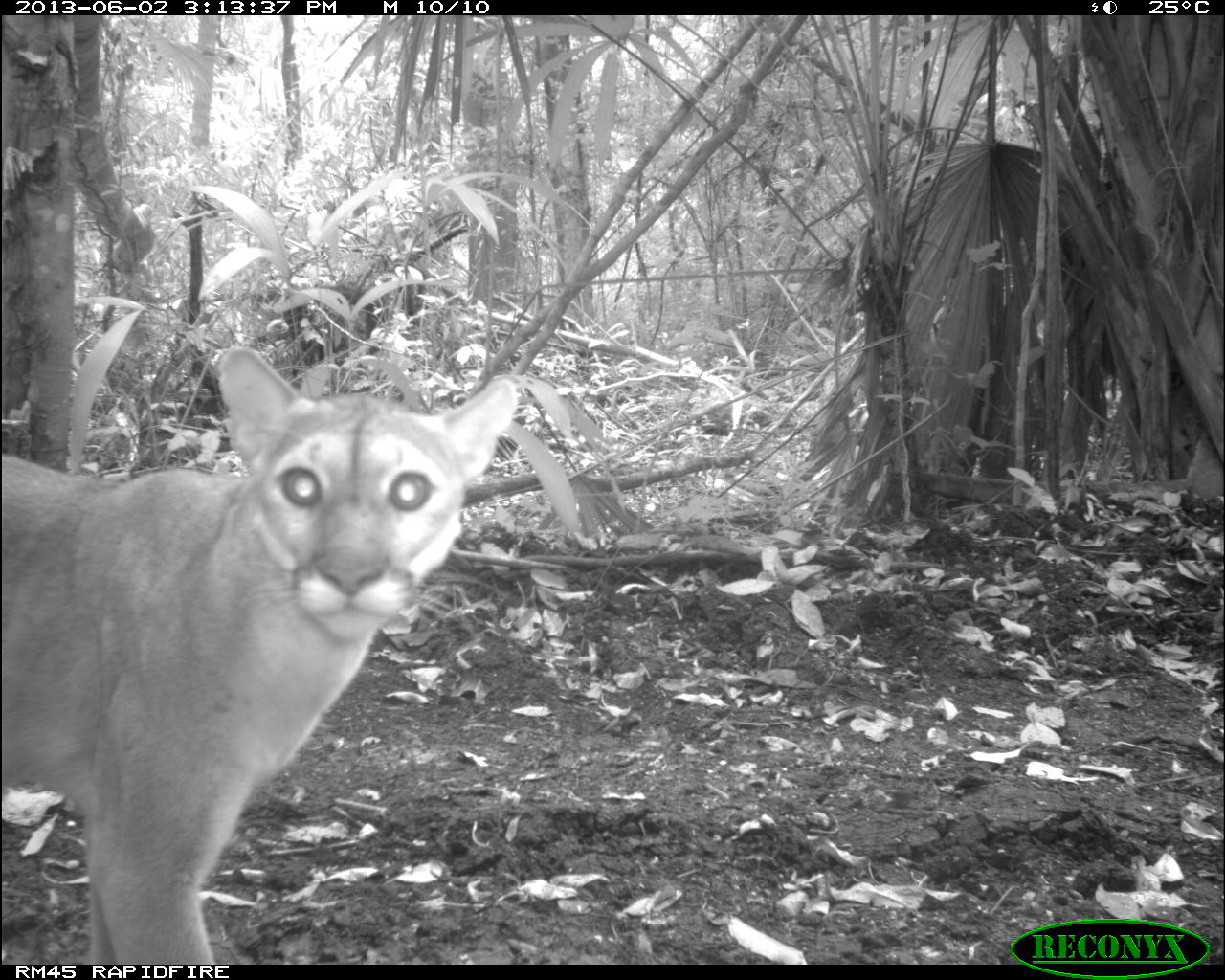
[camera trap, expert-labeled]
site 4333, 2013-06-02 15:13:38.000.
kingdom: Animalia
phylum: Chordata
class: Mammalia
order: Carnivora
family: Felidae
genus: Puma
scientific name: Puma concolor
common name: mountain lion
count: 1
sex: female